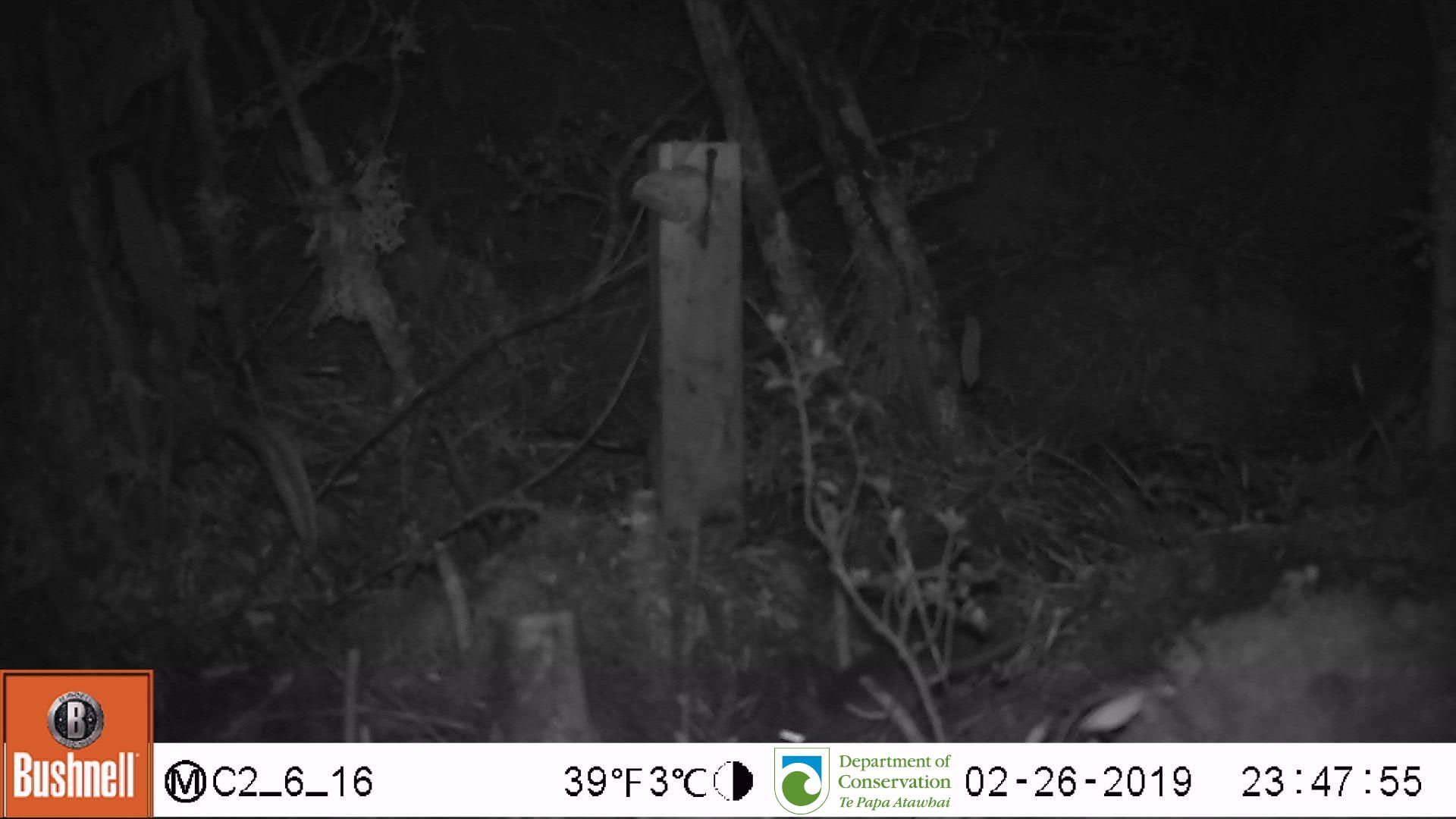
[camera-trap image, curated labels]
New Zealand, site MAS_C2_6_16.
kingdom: Animalia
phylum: Chordata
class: Mammalia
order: Rodentia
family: Muridae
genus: Mus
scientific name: Mus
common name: mouse